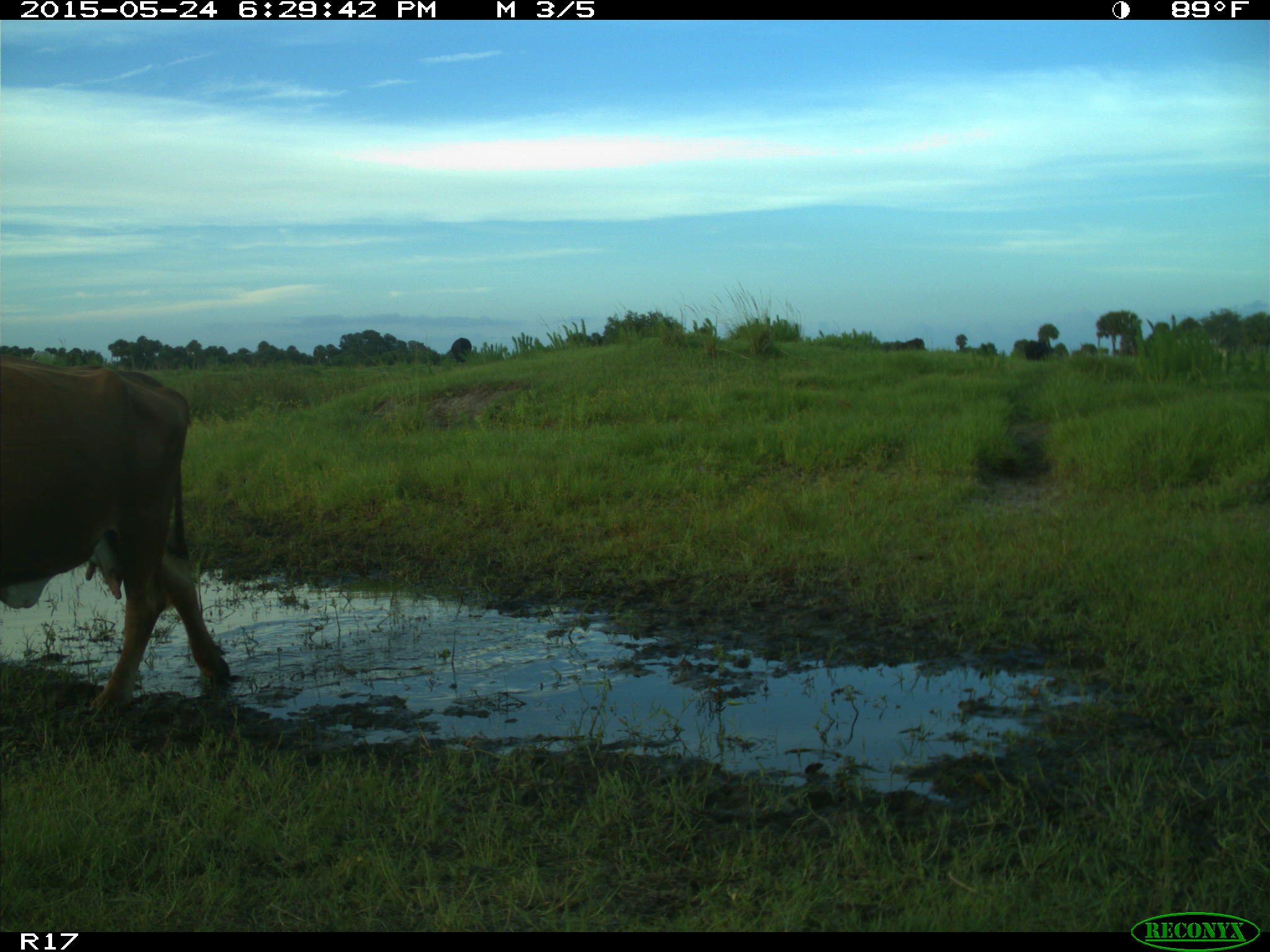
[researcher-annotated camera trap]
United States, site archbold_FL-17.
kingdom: Animalia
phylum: Chordata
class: Mammalia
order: Artiodactyla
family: Bovidae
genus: Bos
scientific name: Bos taurus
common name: domestic cow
Bos taurus (domestic cow).